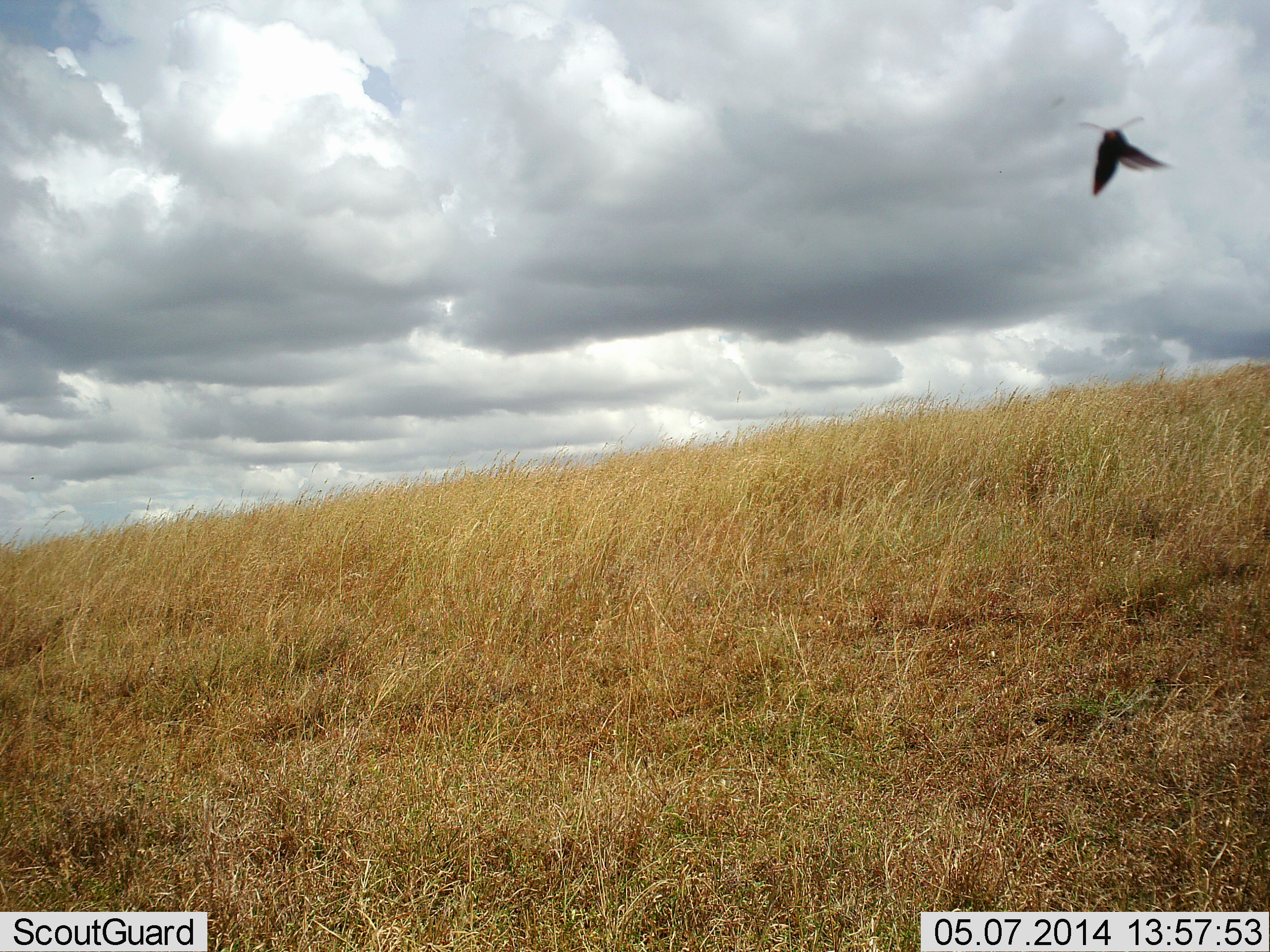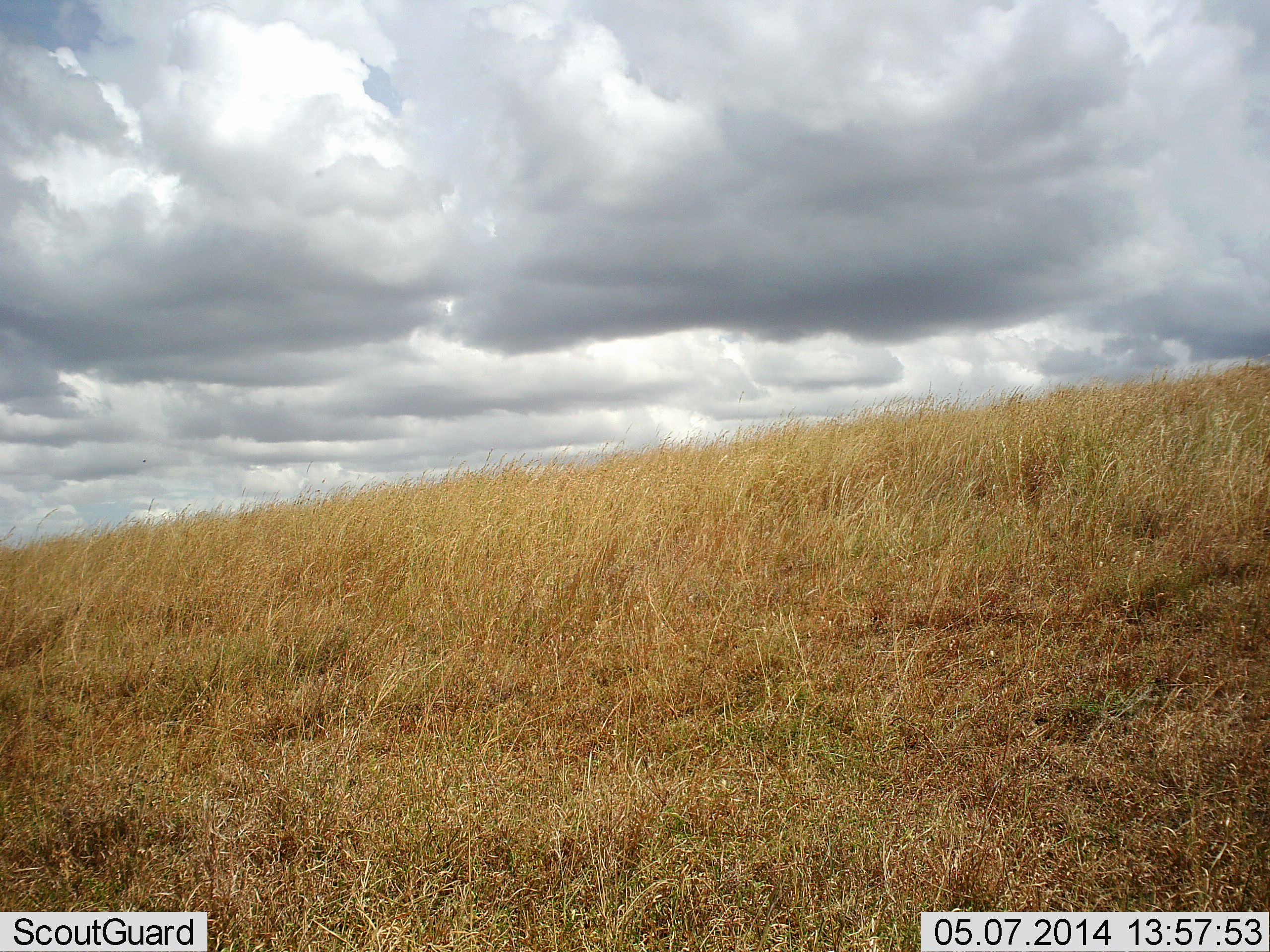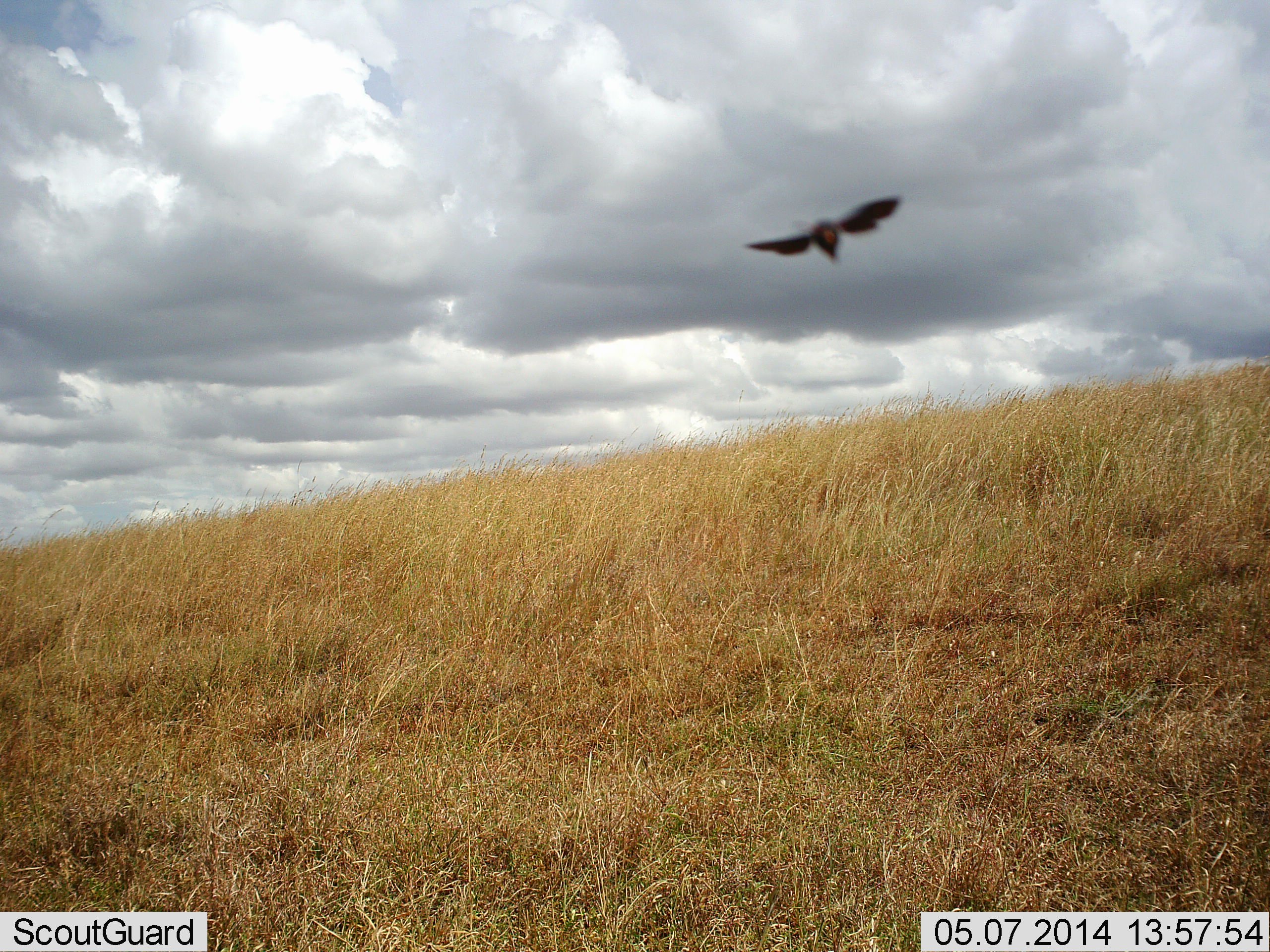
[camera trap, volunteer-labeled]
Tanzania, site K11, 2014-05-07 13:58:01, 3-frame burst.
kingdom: Animalia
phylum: Arthropoda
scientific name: Arthropoda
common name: arthropods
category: insectspider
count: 1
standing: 0%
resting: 0%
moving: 100%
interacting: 0%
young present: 0%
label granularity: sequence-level